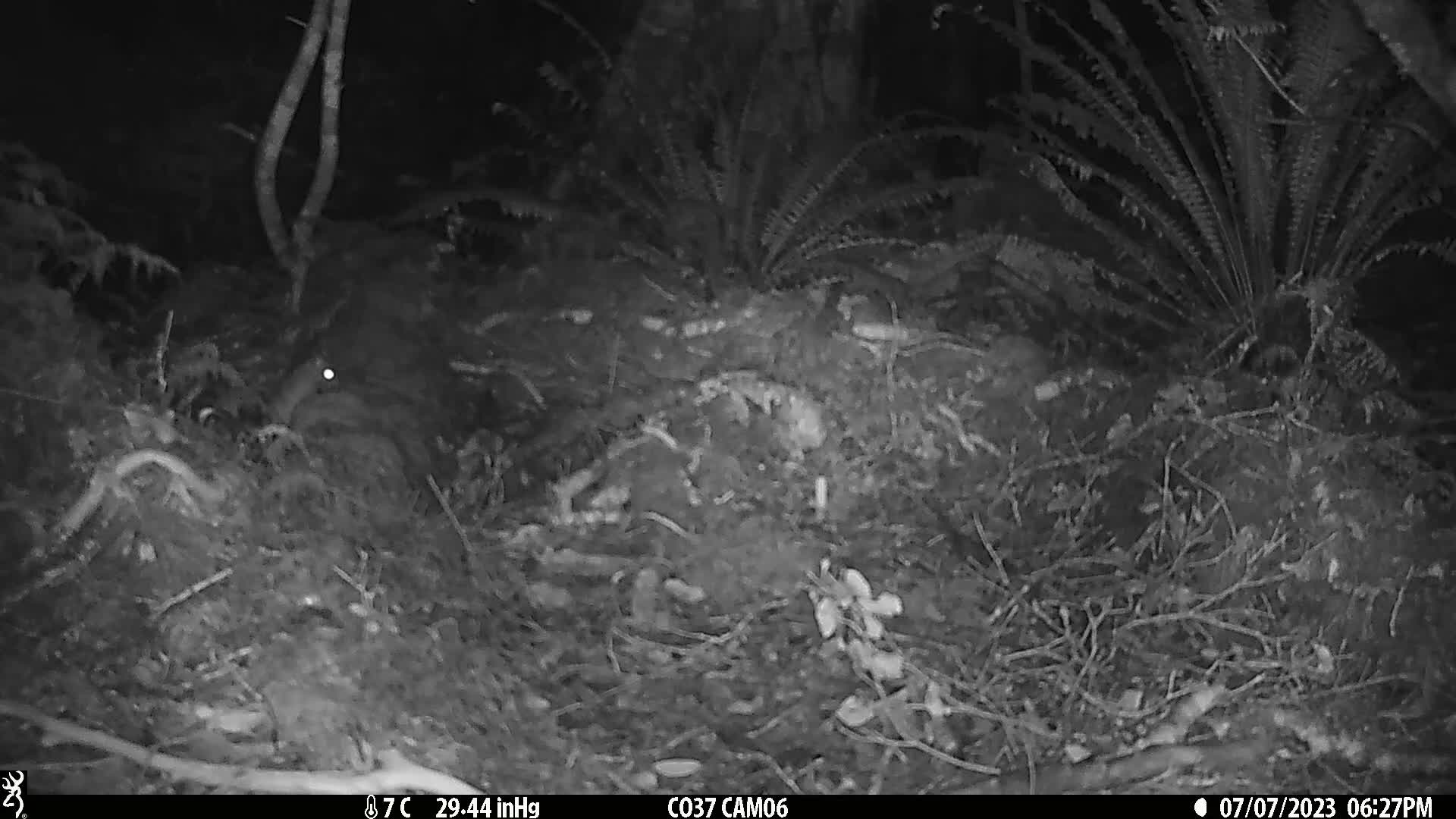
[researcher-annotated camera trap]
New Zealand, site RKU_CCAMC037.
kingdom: Animalia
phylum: Chordata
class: Mammalia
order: Rodentia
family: Muridae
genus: Rattus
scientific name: Rattus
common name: rat